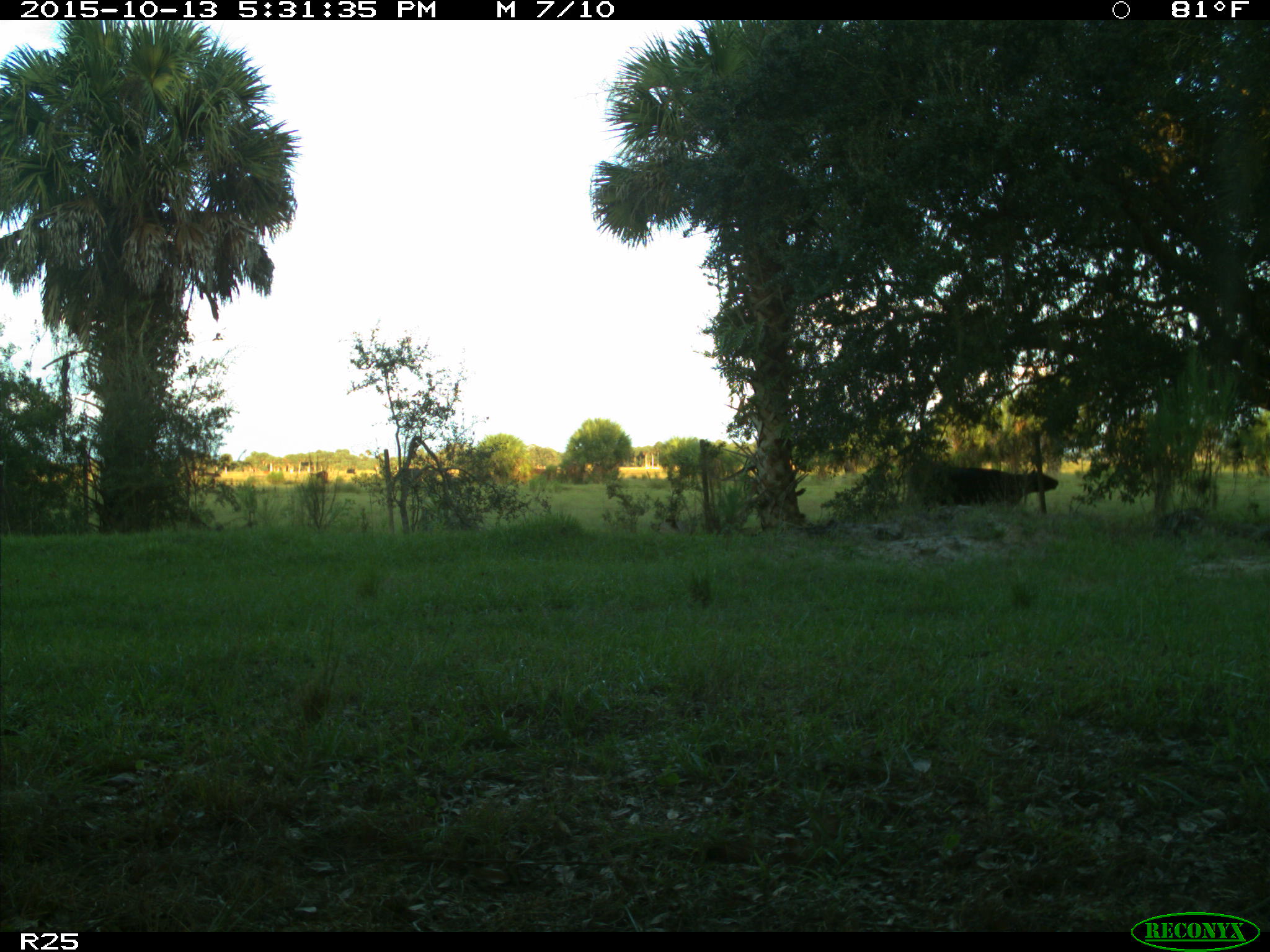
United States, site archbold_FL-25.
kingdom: Animalia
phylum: Chordata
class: Mammalia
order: Artiodactyla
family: Bovidae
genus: Bos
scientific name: Bos taurus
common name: domestic cow